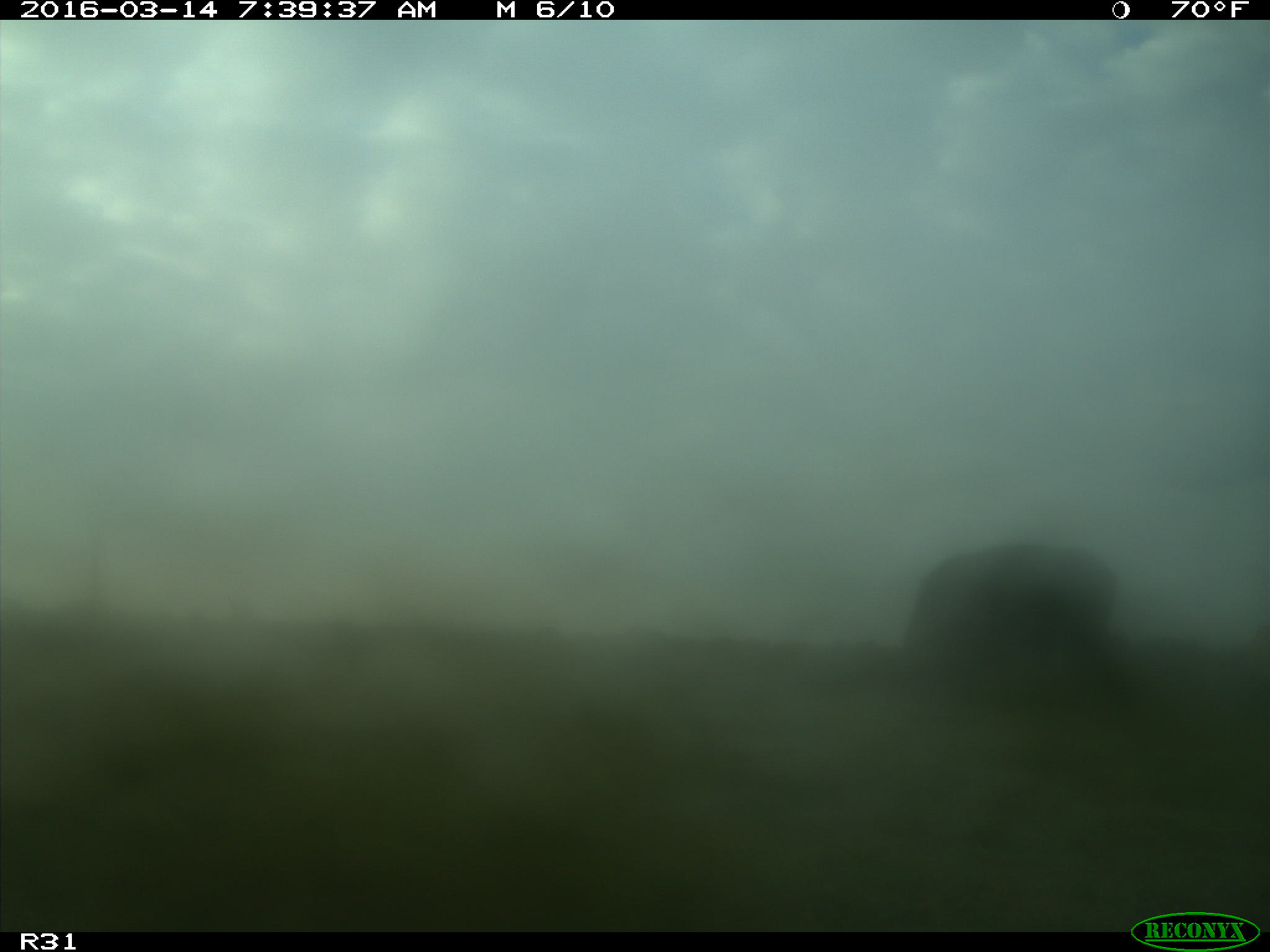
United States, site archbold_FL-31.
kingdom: Animalia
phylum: Chordata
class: Mammalia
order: Artiodactyla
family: Bovidae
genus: Bos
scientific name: Bos taurus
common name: domestic cow